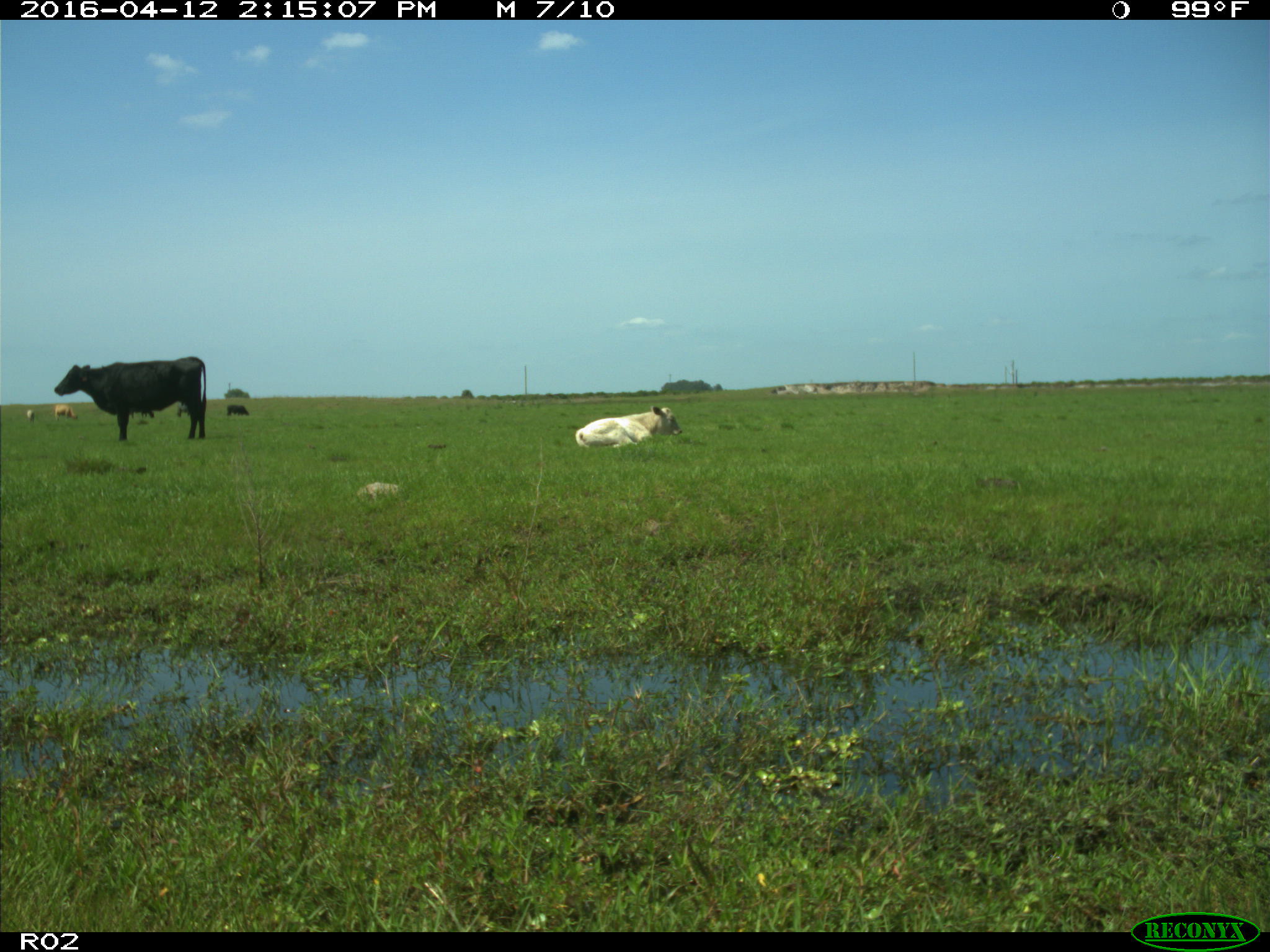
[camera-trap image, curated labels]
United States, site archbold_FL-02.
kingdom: Animalia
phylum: Chordata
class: Mammalia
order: Artiodactyla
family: Bovidae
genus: Bos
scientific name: Bos taurus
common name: domestic cow